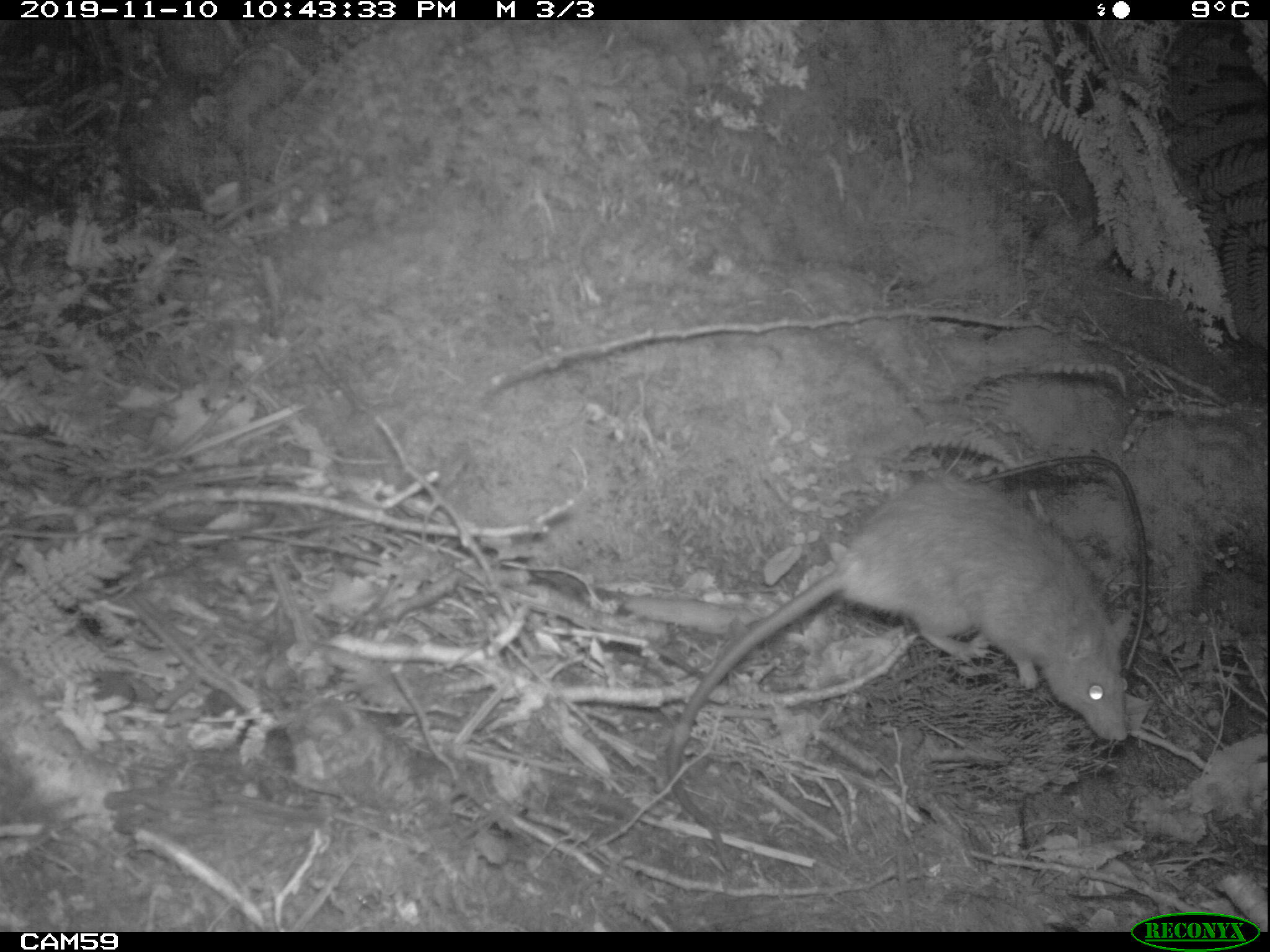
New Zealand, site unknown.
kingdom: Animalia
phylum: Chordata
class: Mammalia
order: Rodentia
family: Muridae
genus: Rattus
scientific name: Rattus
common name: rat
Rat (Rattus).